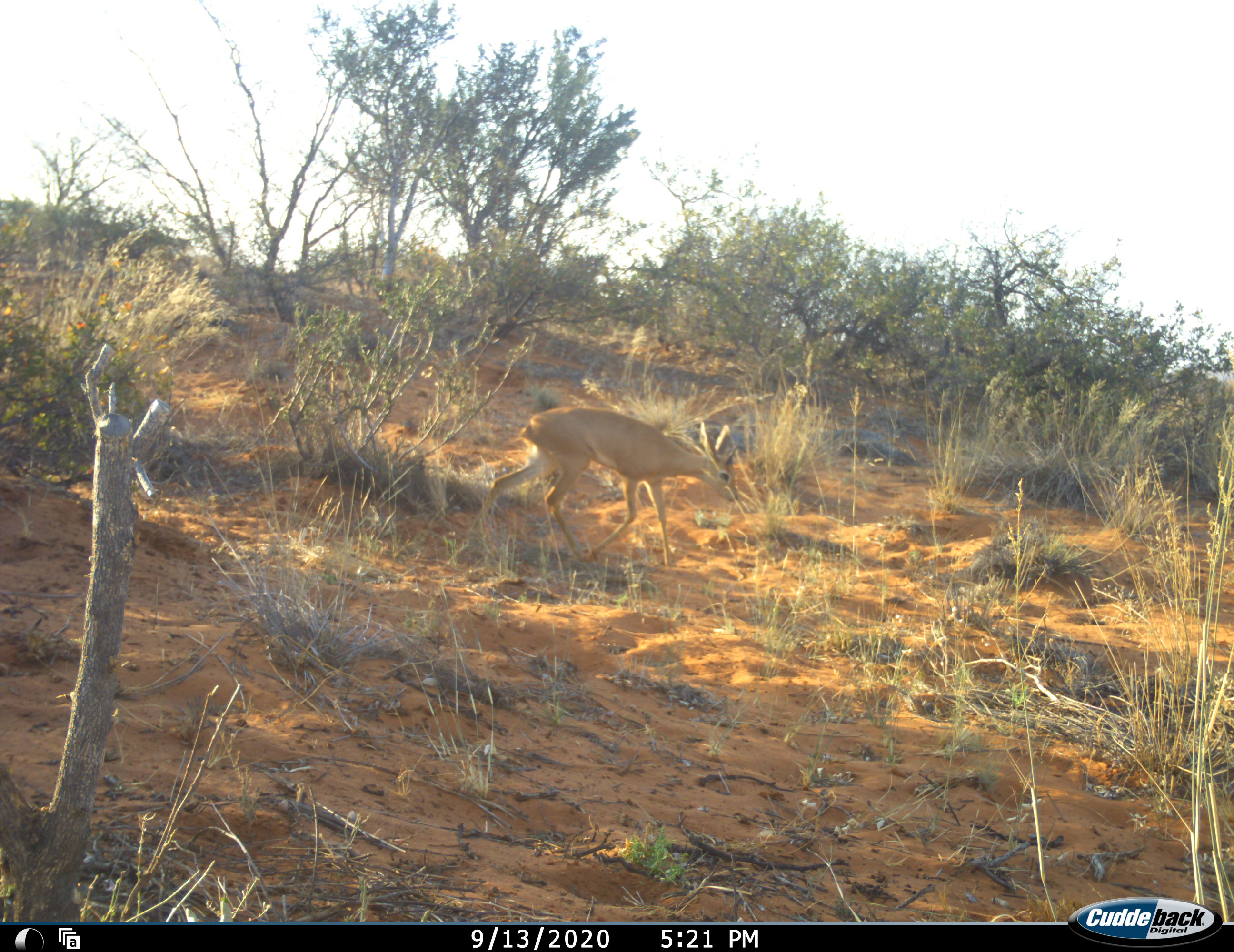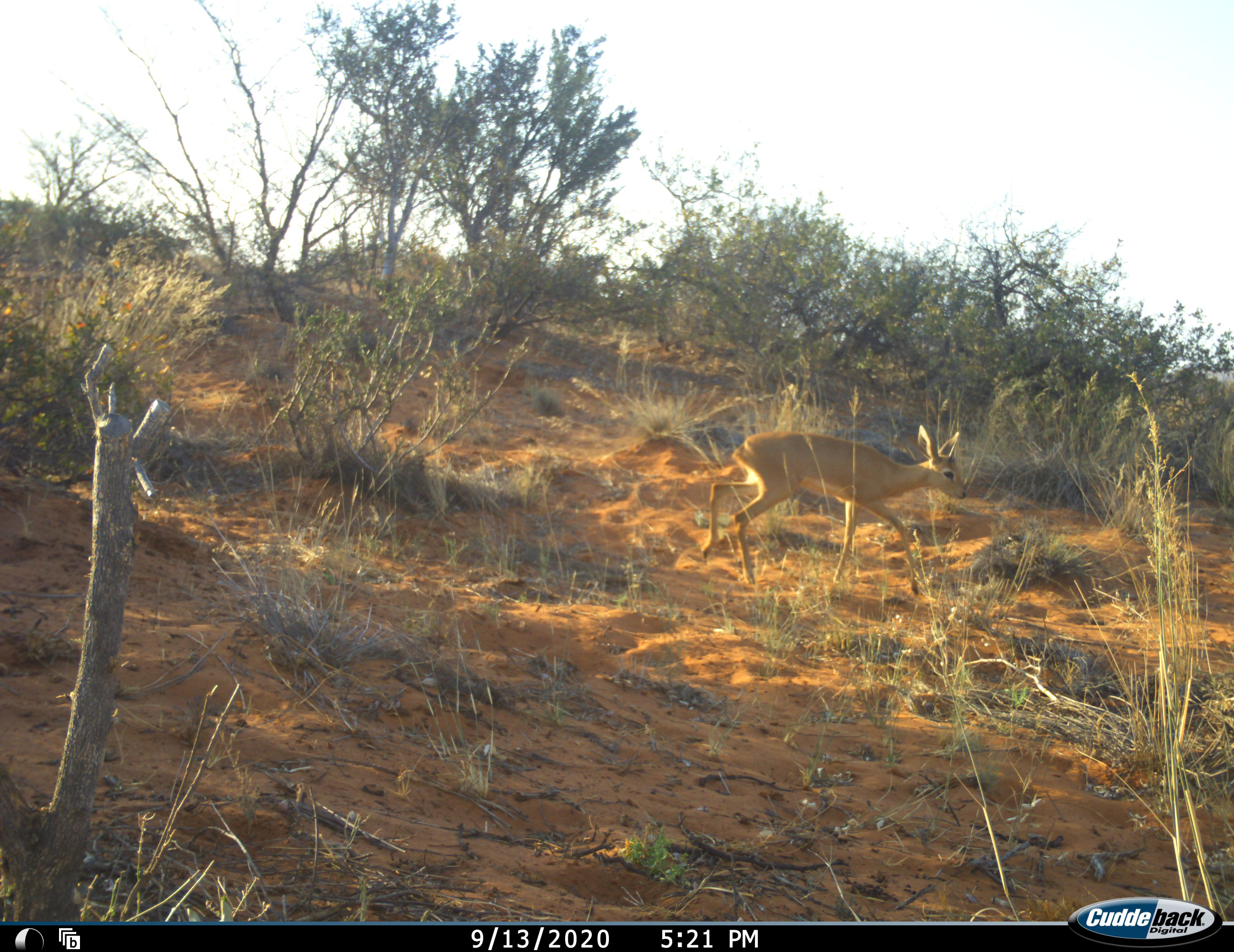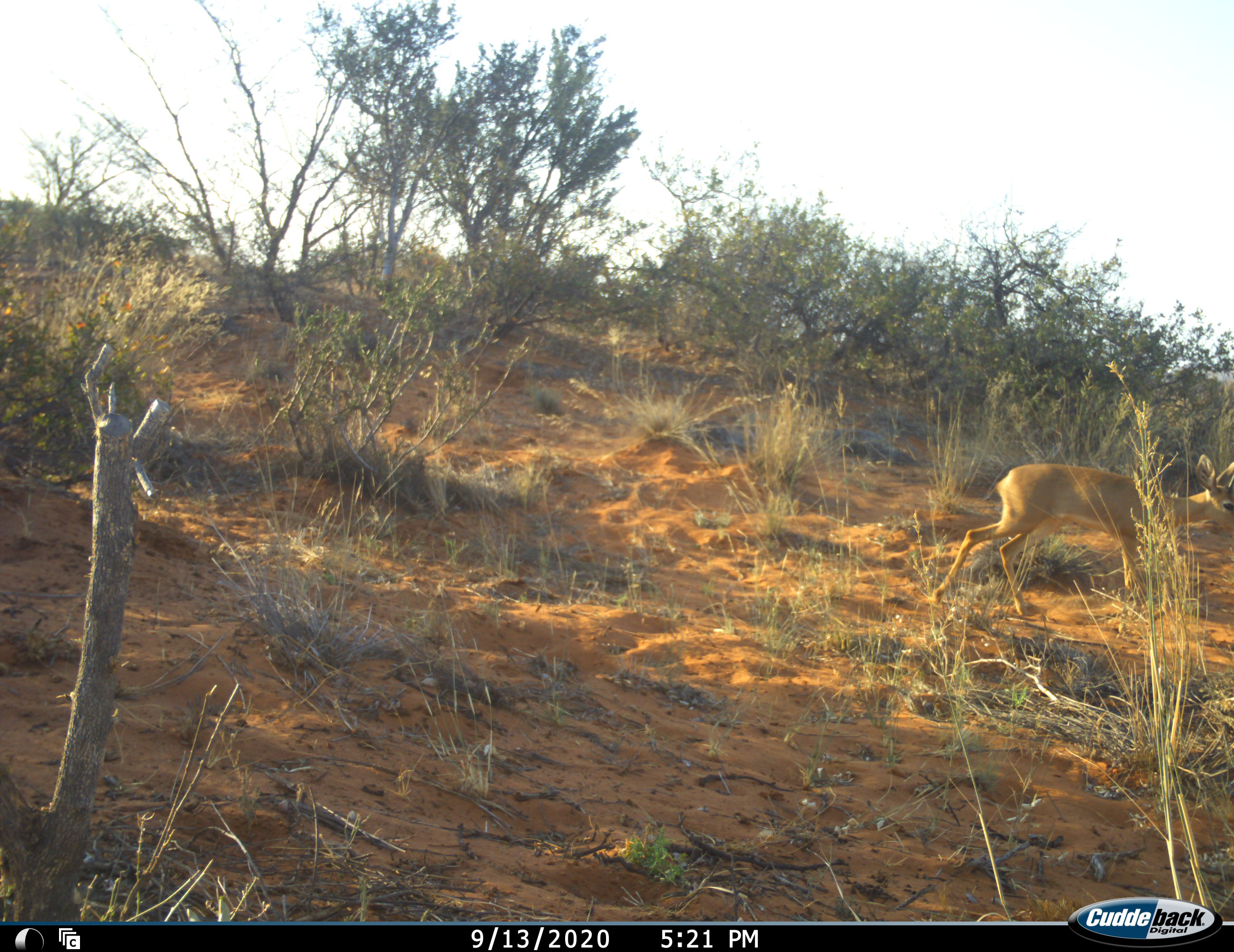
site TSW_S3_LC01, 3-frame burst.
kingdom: Animalia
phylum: Chordata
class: Mammalia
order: Artiodactyla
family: Bovidae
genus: Raphicerus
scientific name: Raphicerus campestris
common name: steenbok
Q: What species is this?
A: Steenbok (Raphicerus campestris).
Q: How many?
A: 1.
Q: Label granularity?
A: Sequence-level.